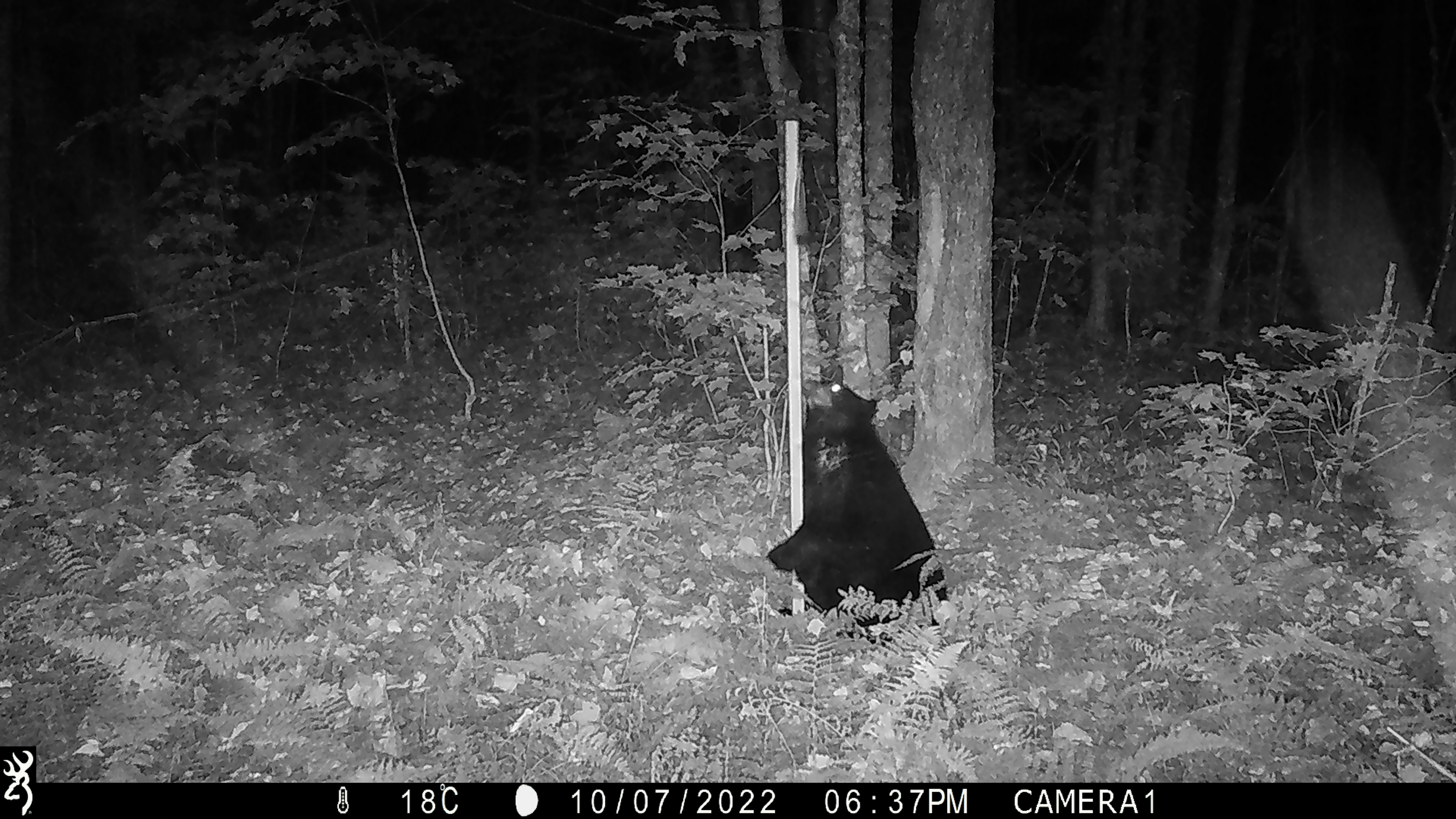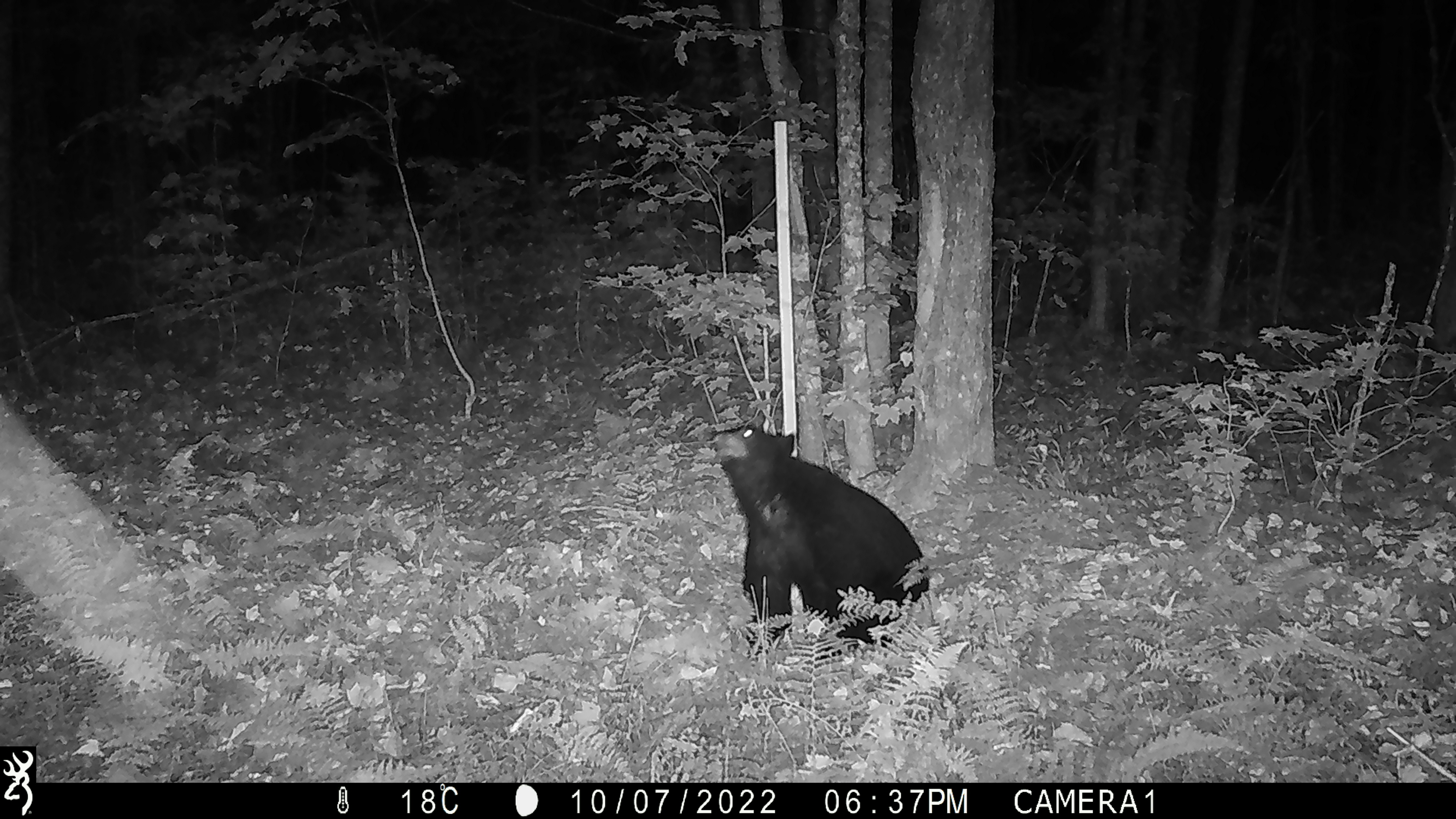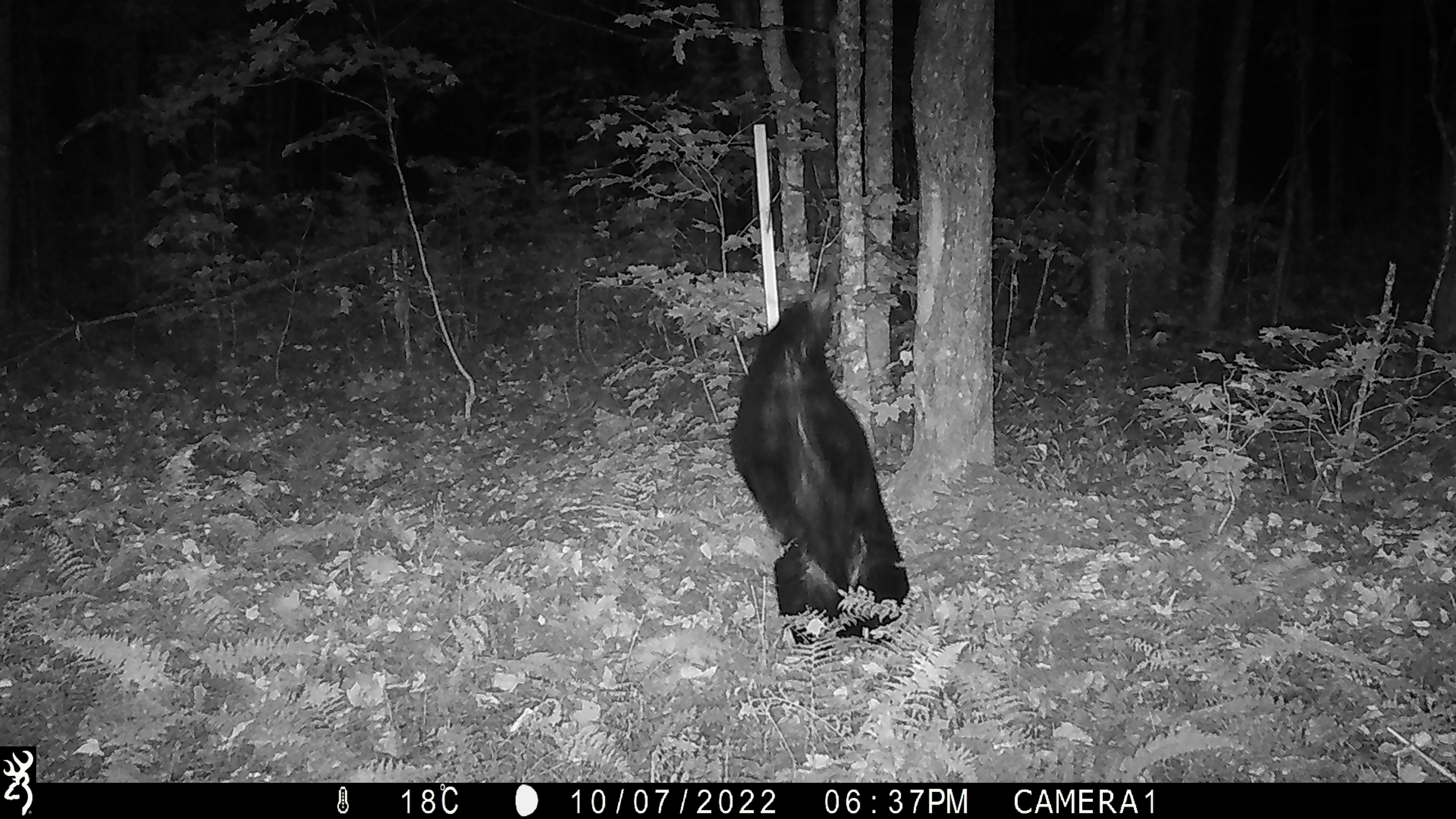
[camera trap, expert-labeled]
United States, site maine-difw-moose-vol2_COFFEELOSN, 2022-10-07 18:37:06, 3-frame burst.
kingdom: Animalia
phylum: Chordata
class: Mammalia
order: Carnivora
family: Ursidae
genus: Ursus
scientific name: Ursus americanus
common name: black bear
Black bear (Ursus americanus).